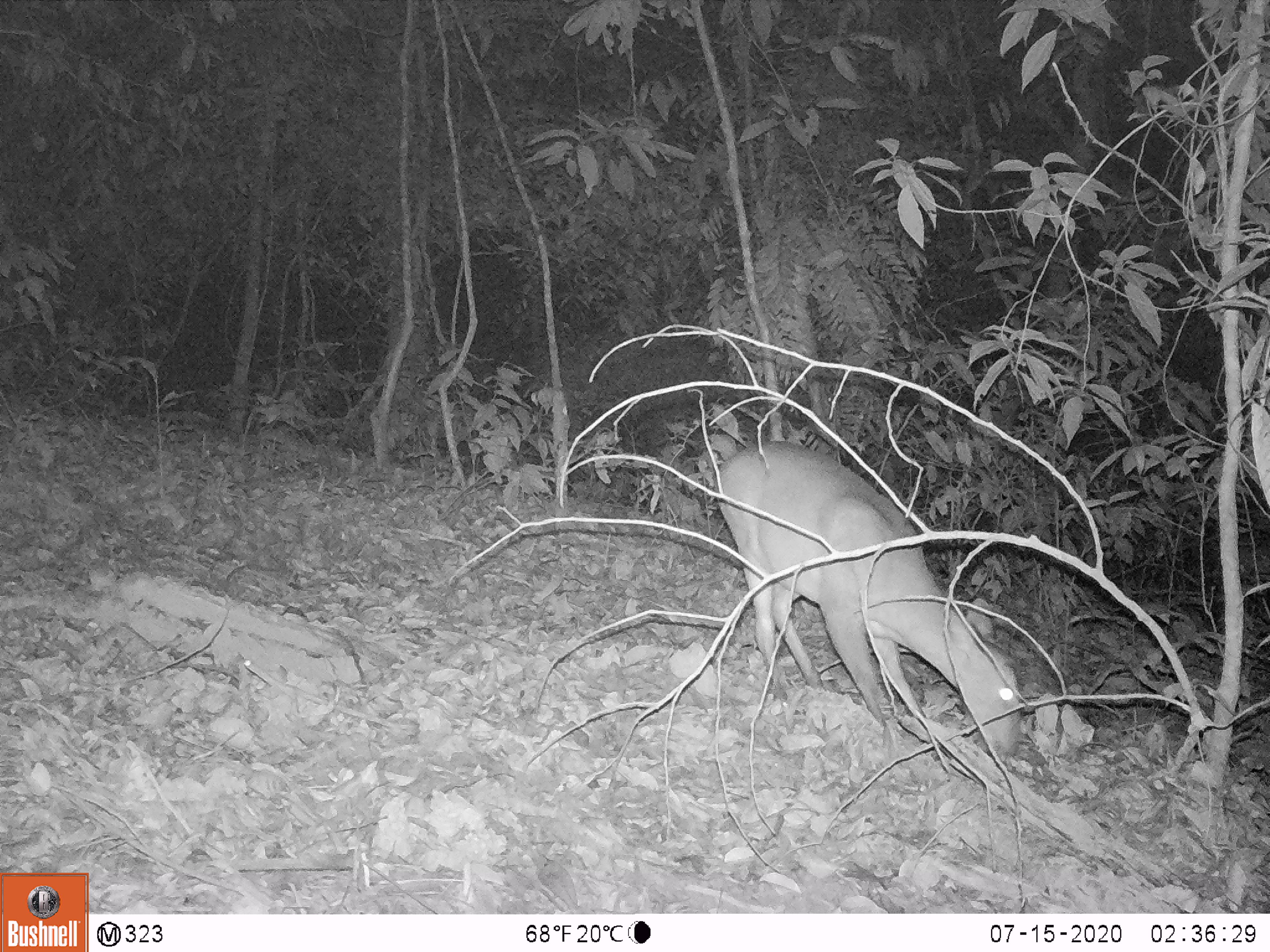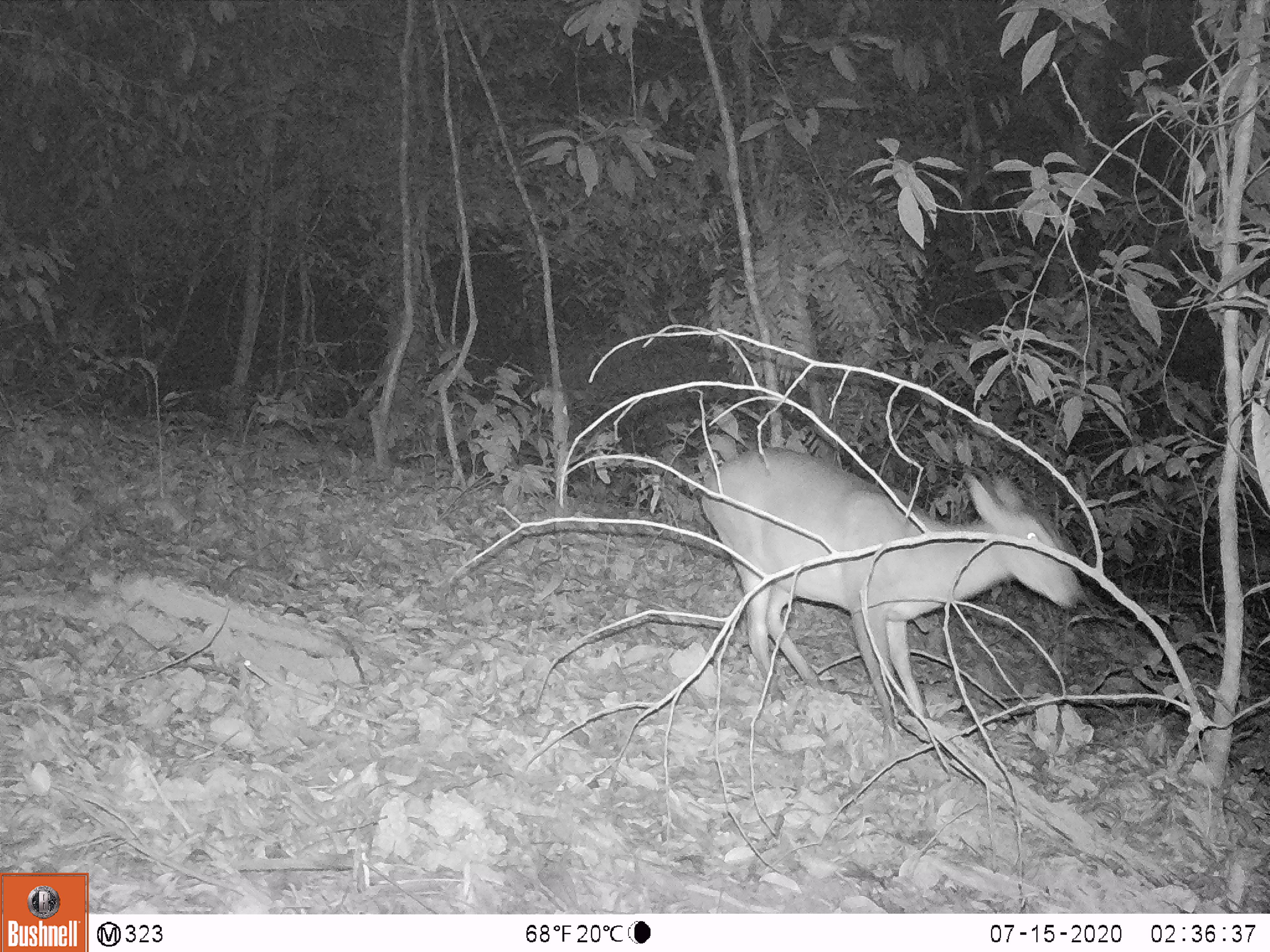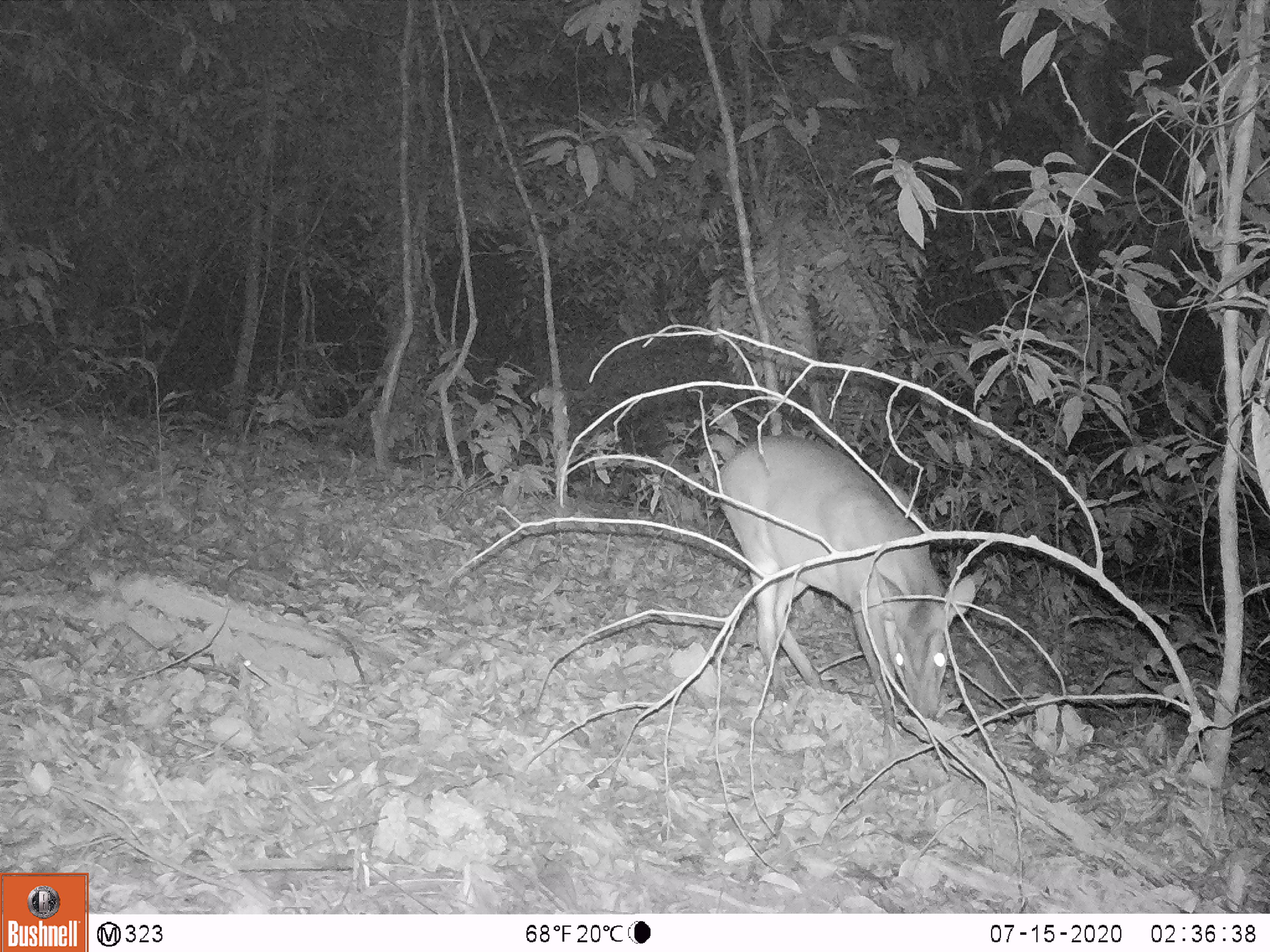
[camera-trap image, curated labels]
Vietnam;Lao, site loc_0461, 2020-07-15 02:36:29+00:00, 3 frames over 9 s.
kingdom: Animalia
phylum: Chordata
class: Mammalia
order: Artiodactyla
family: Cervidae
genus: Muntiacus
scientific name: Muntiacus vuquangensis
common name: large-antlered muntjac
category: large antlered muntjac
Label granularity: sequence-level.